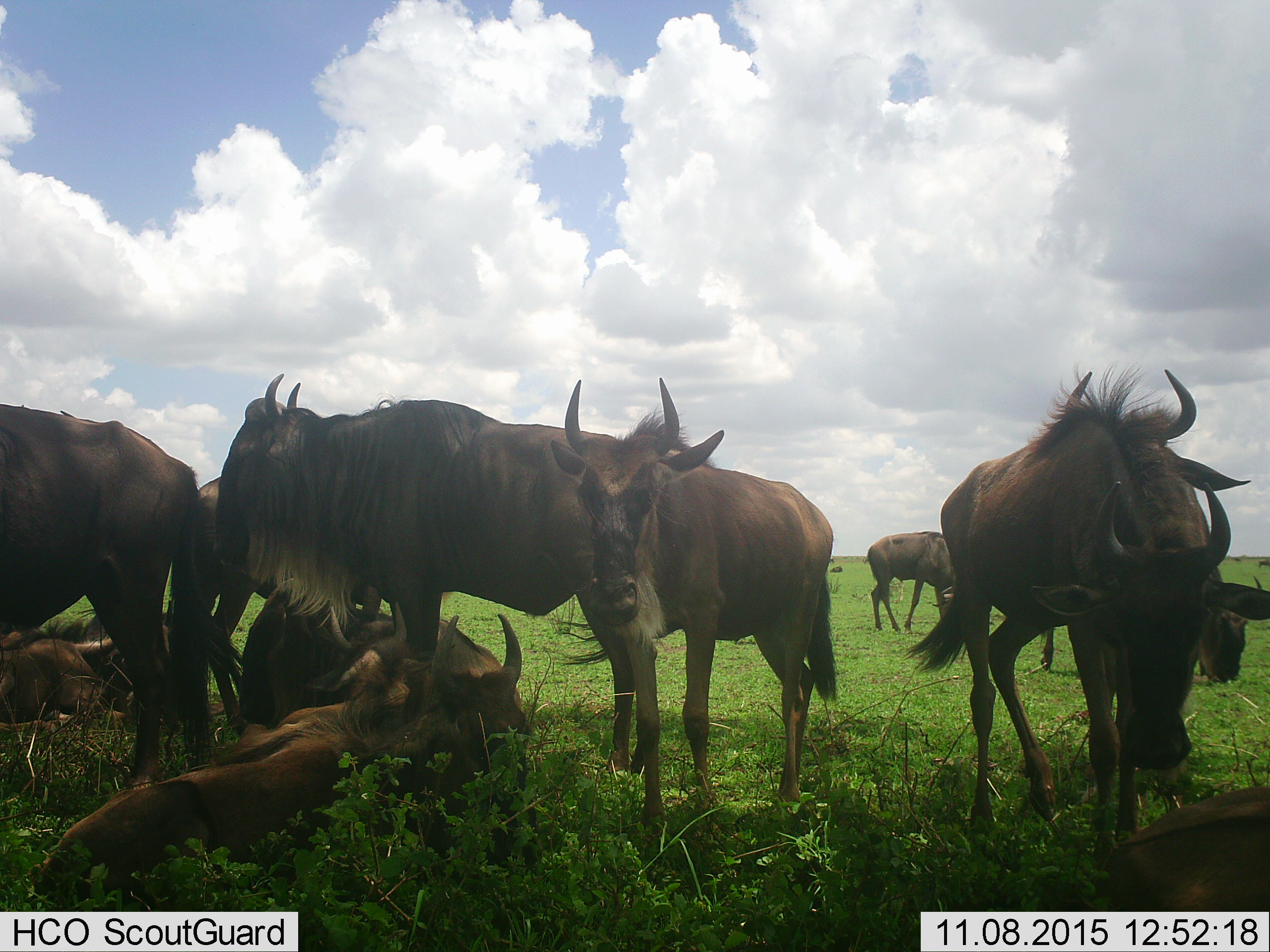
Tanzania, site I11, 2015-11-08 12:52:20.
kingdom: Animalia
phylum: Chordata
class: Mammalia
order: Artiodactyla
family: Bovidae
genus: Connochaetes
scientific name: Connochaetes taurinus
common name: blue wildebeest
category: wildebeest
Wildebeest (blue wildebeest) (Connochaetes taurinus), count 11-50. Behavior (volunteer vote fractions): standing 80%, resting 90%, moving 20%, interacting 0%. Young present (vote fraction): 30%. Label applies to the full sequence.